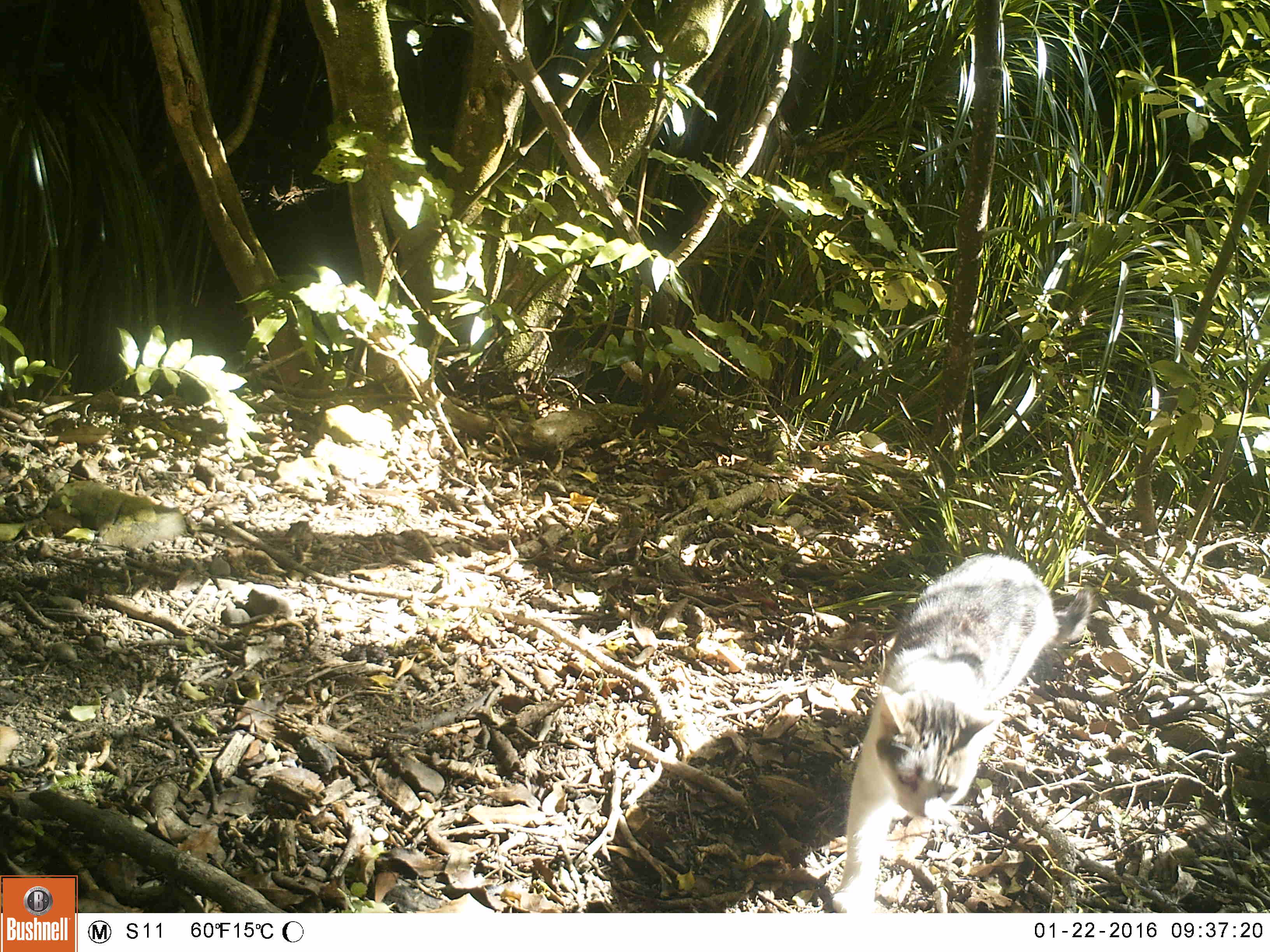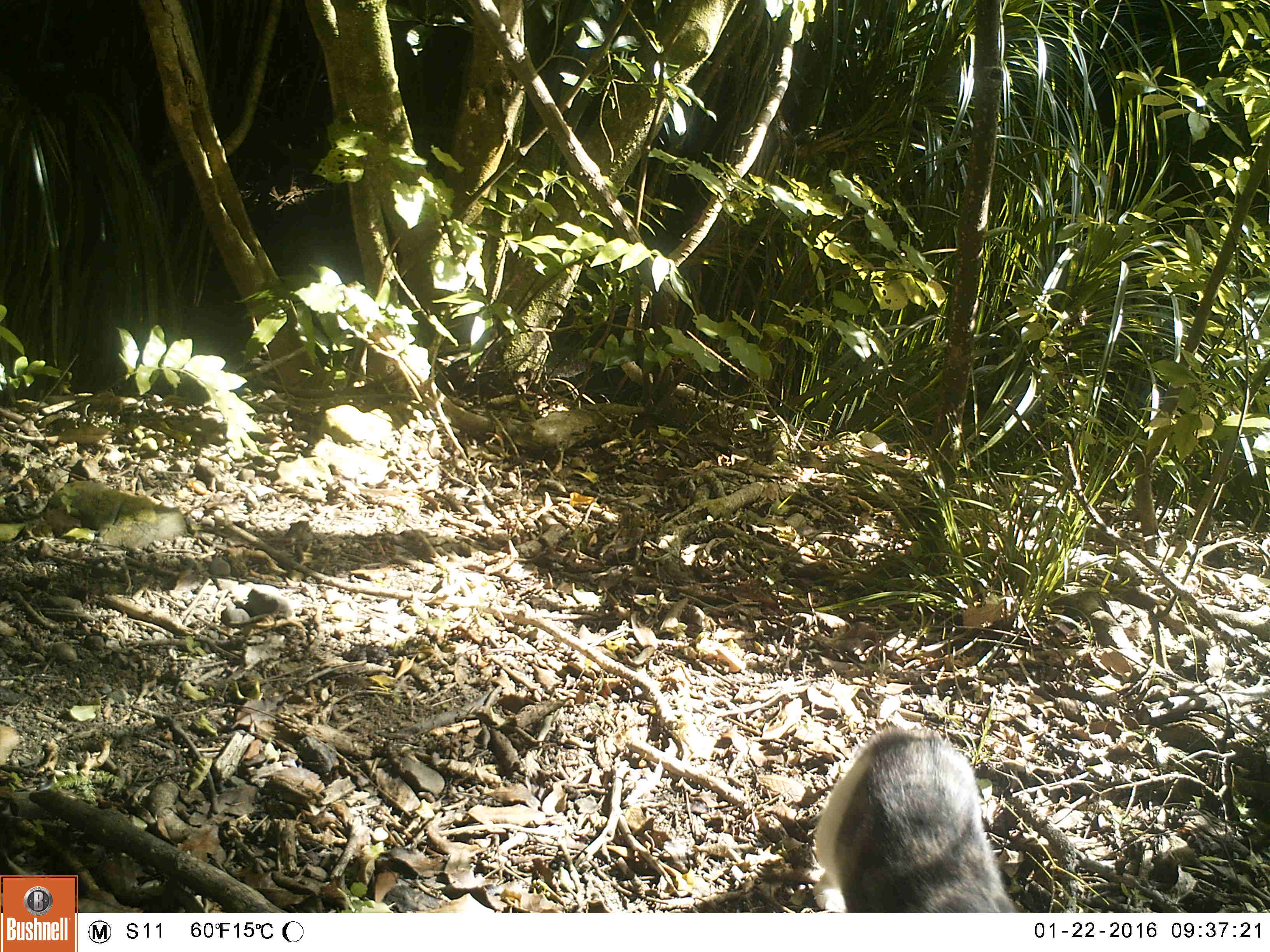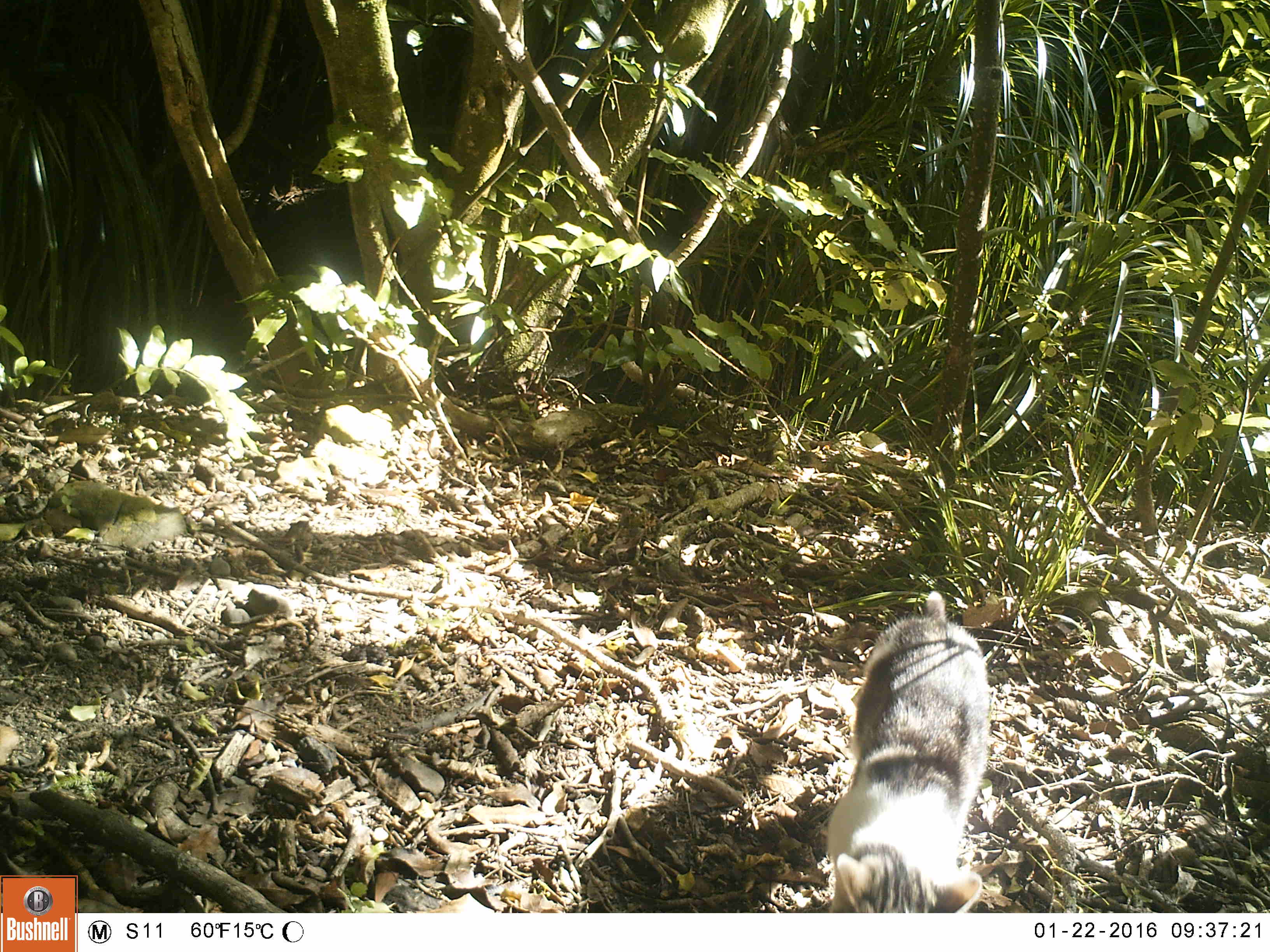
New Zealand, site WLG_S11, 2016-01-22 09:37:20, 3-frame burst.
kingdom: Animalia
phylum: Chordata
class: Mammalia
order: Carnivora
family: Felidae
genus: Felis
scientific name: Felis catus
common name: domestic cat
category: cat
Cat (domestic cat) (Felis catus).